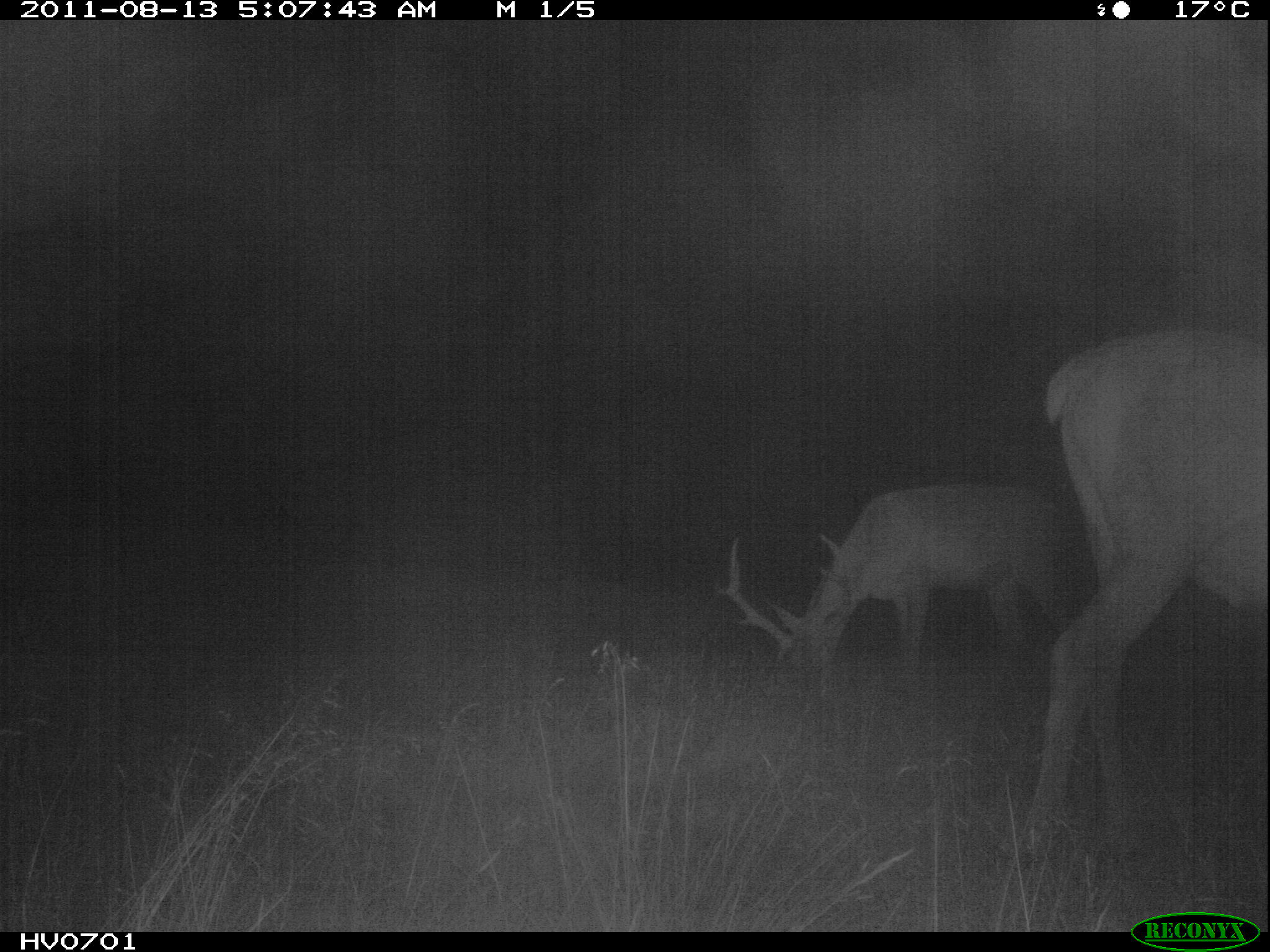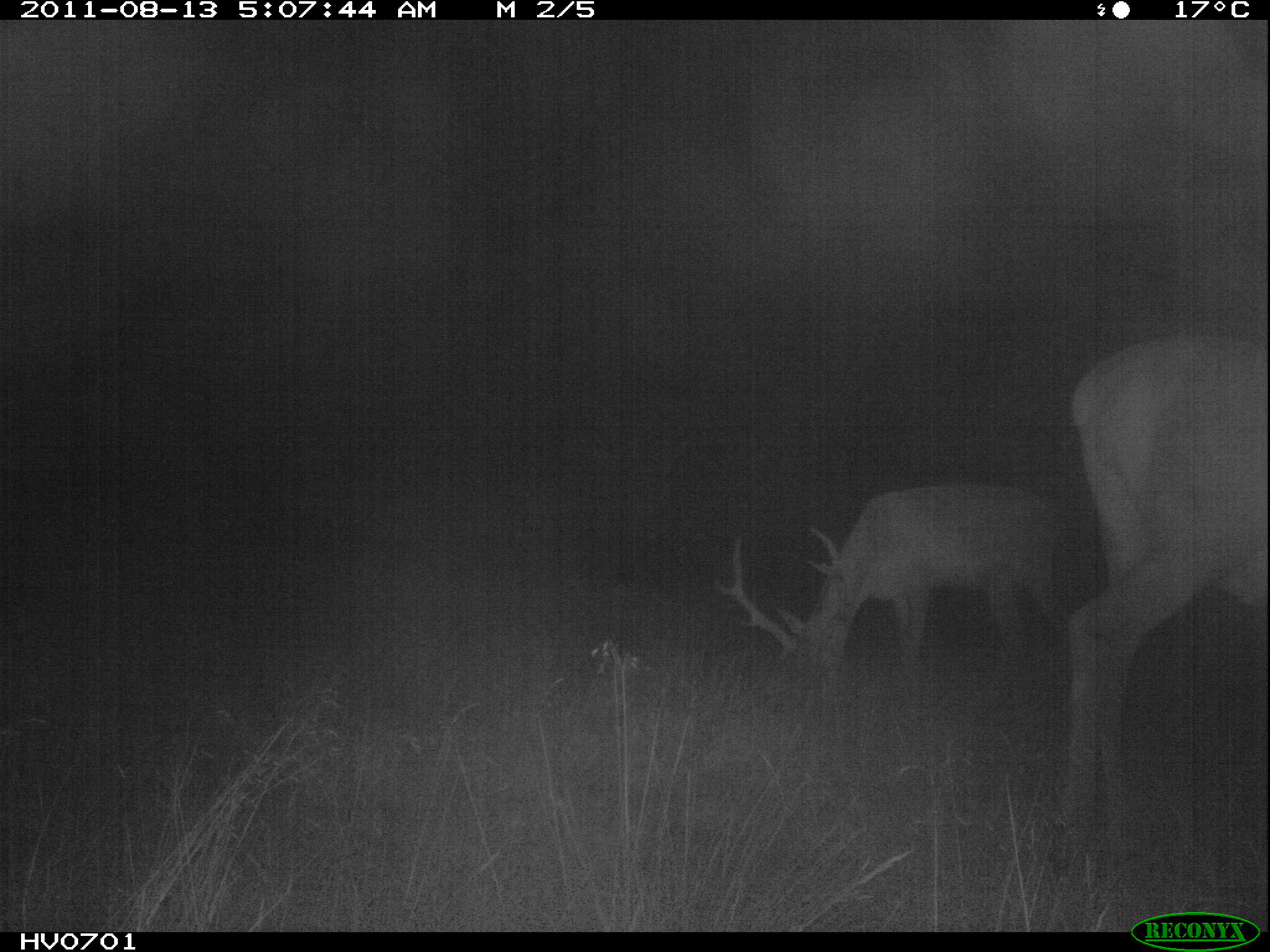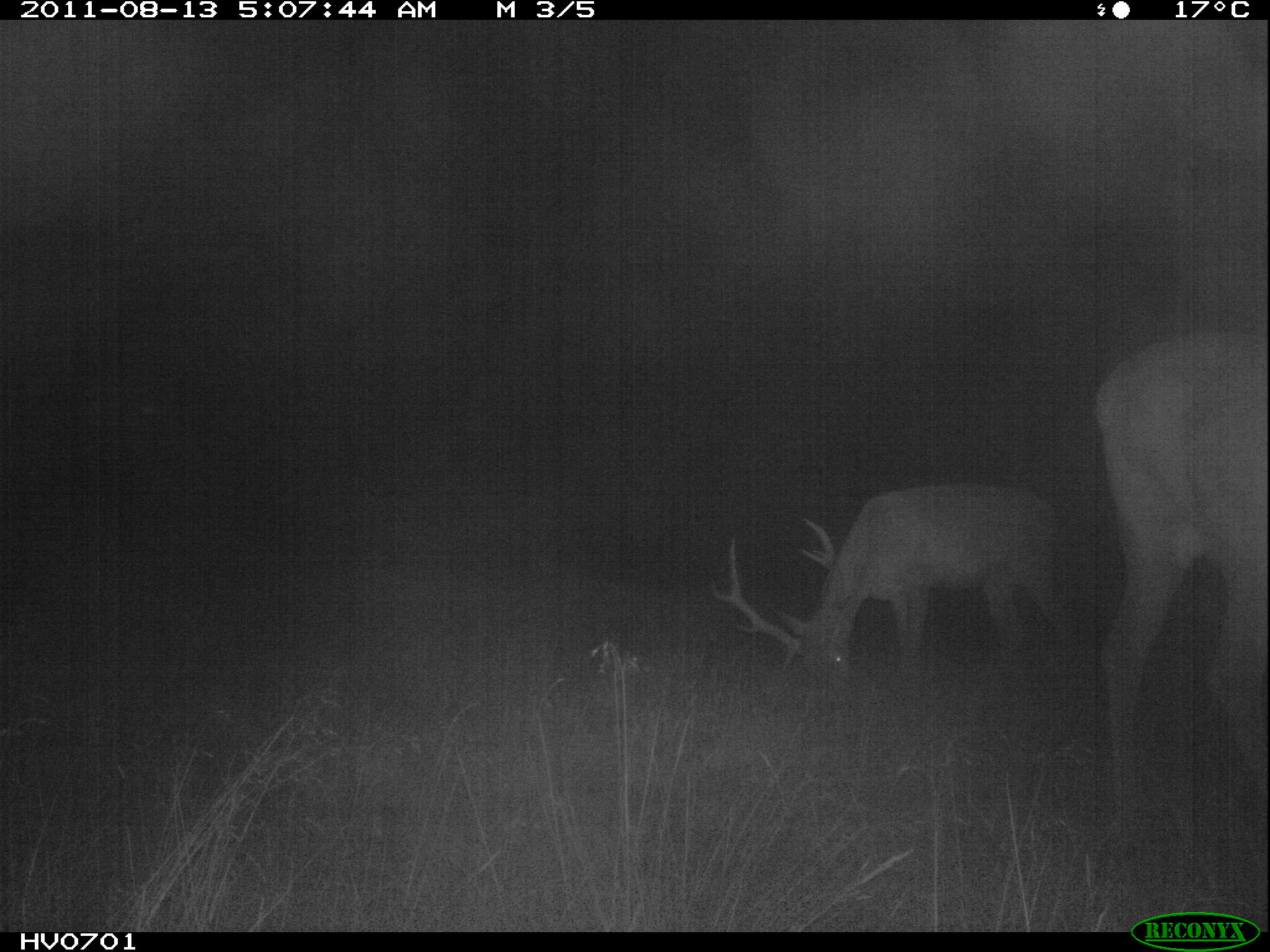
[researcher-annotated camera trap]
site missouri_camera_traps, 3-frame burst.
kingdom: Animalia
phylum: Chordata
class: Mammalia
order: Artiodactyla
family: Cervidae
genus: Cervus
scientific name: Cervus elaphus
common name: red deer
Red deer (Cervus elaphus). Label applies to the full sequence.